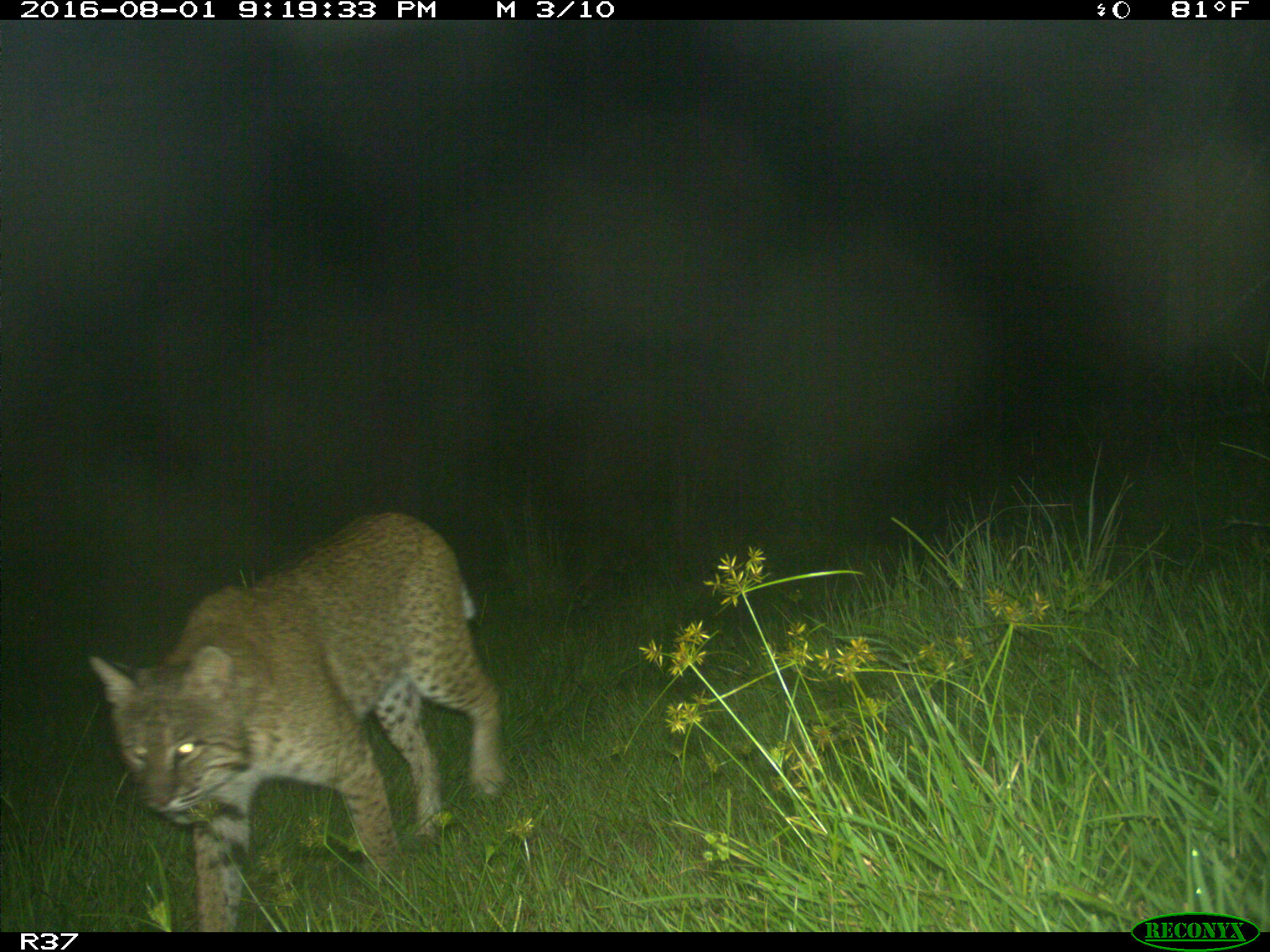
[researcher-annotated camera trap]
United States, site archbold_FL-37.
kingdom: Animalia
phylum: Chordata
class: Mammalia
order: Carnivora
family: Felidae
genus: Lynx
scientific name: Lynx rufus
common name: bobcat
Lynx rufus (bobcat).